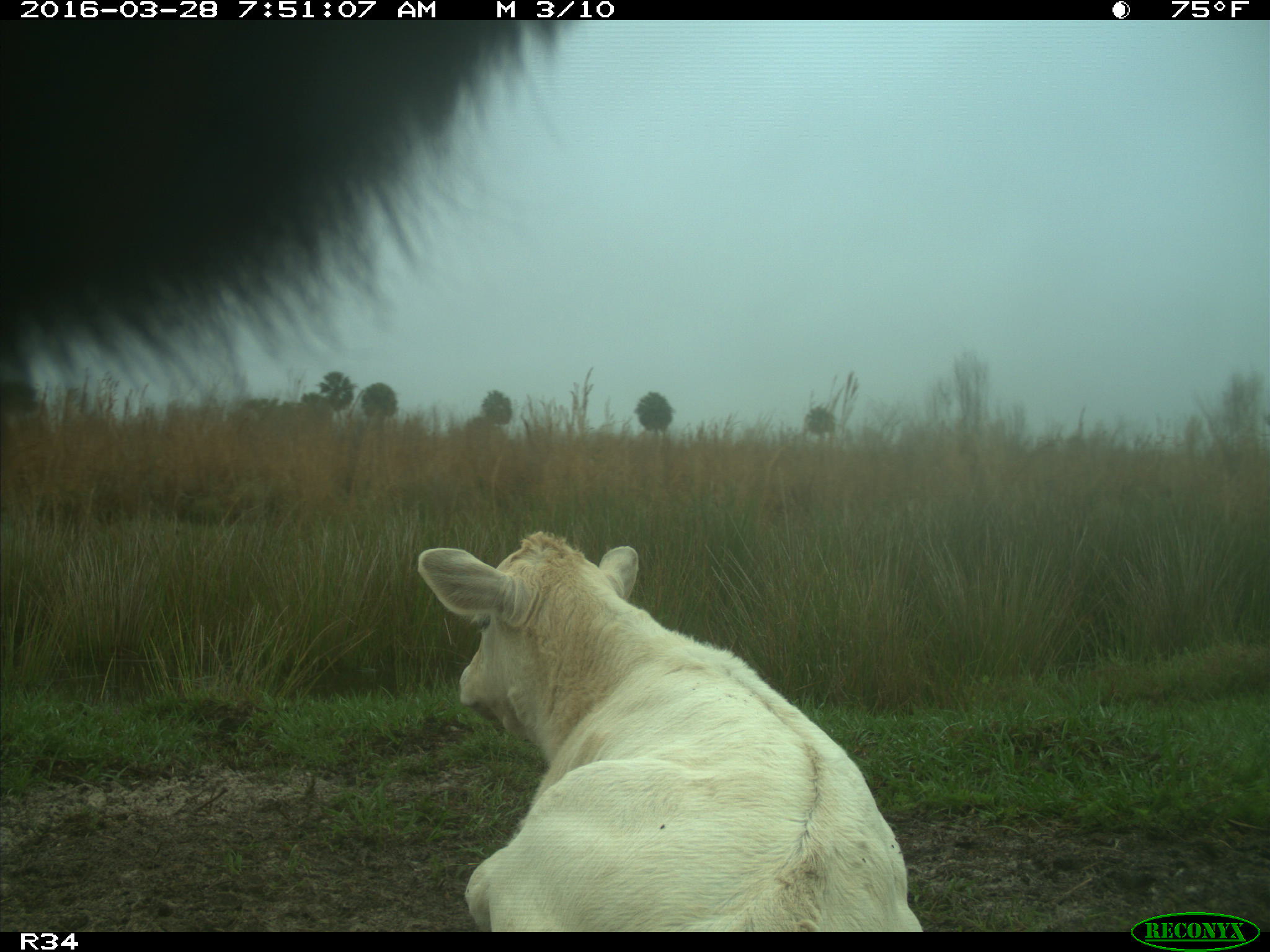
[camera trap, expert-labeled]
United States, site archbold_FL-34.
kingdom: Animalia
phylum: Chordata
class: Mammalia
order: Artiodactyla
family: Bovidae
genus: Bos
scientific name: Bos taurus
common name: domestic cow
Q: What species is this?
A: Bos taurus (domestic cow).